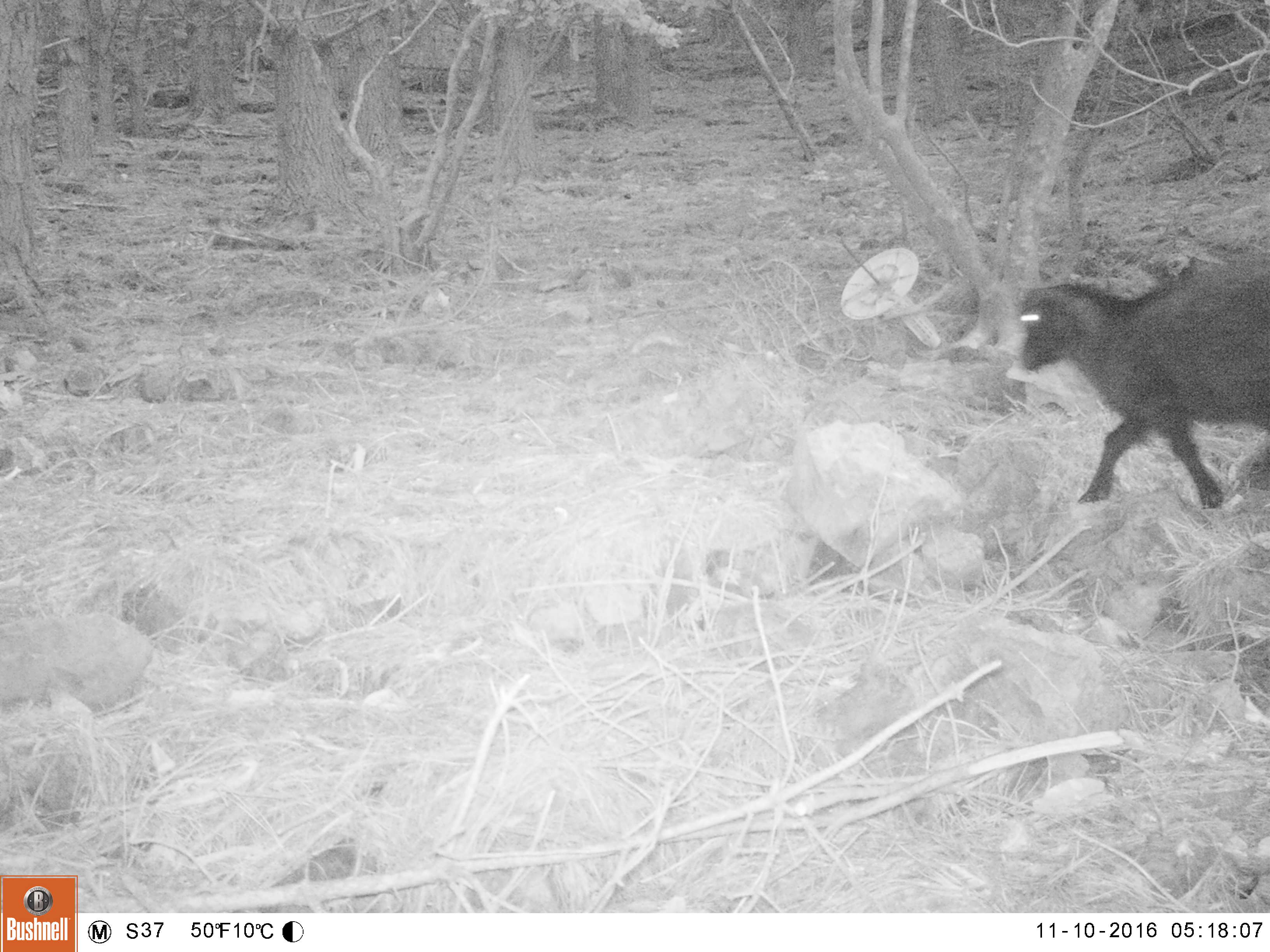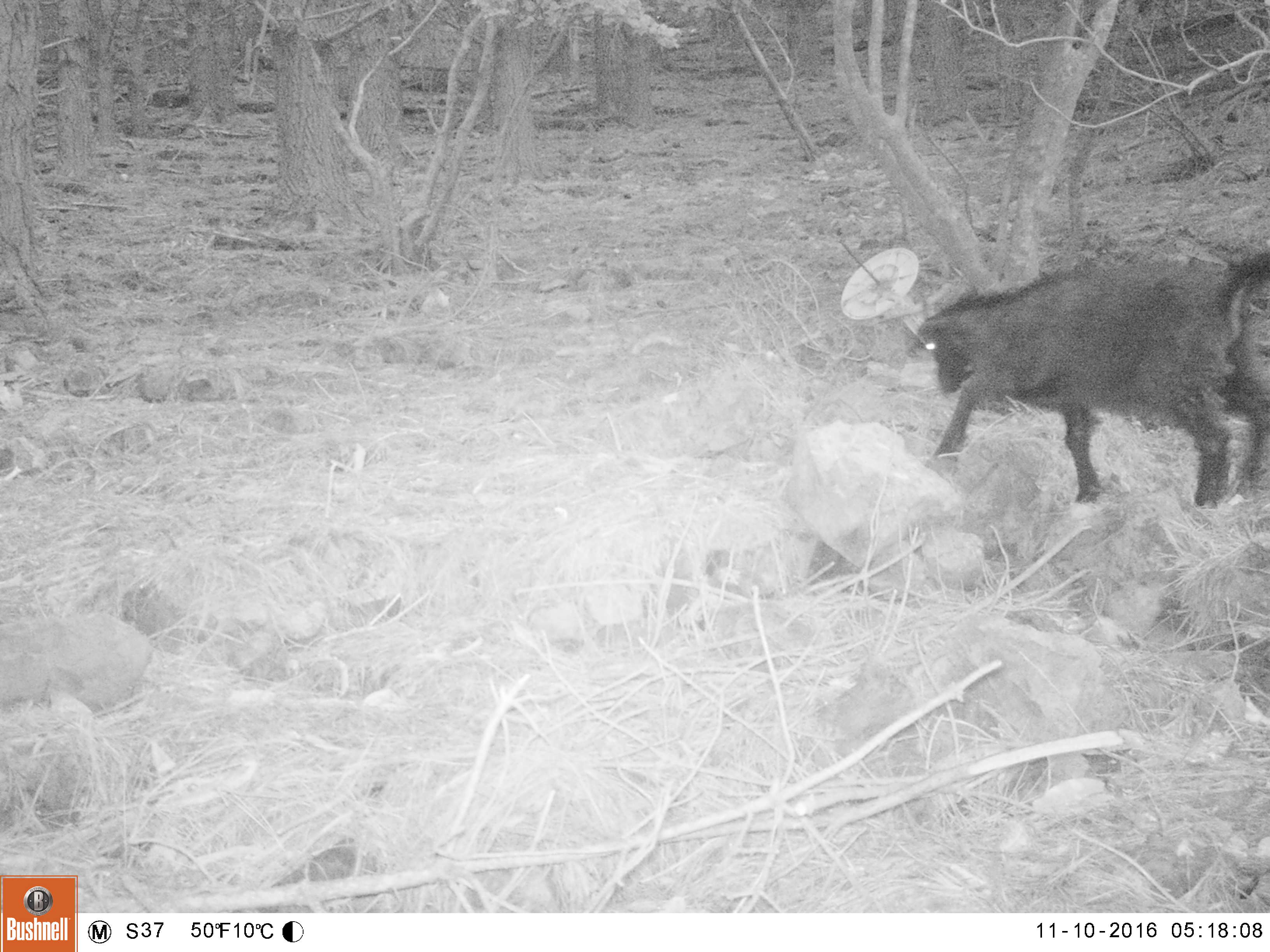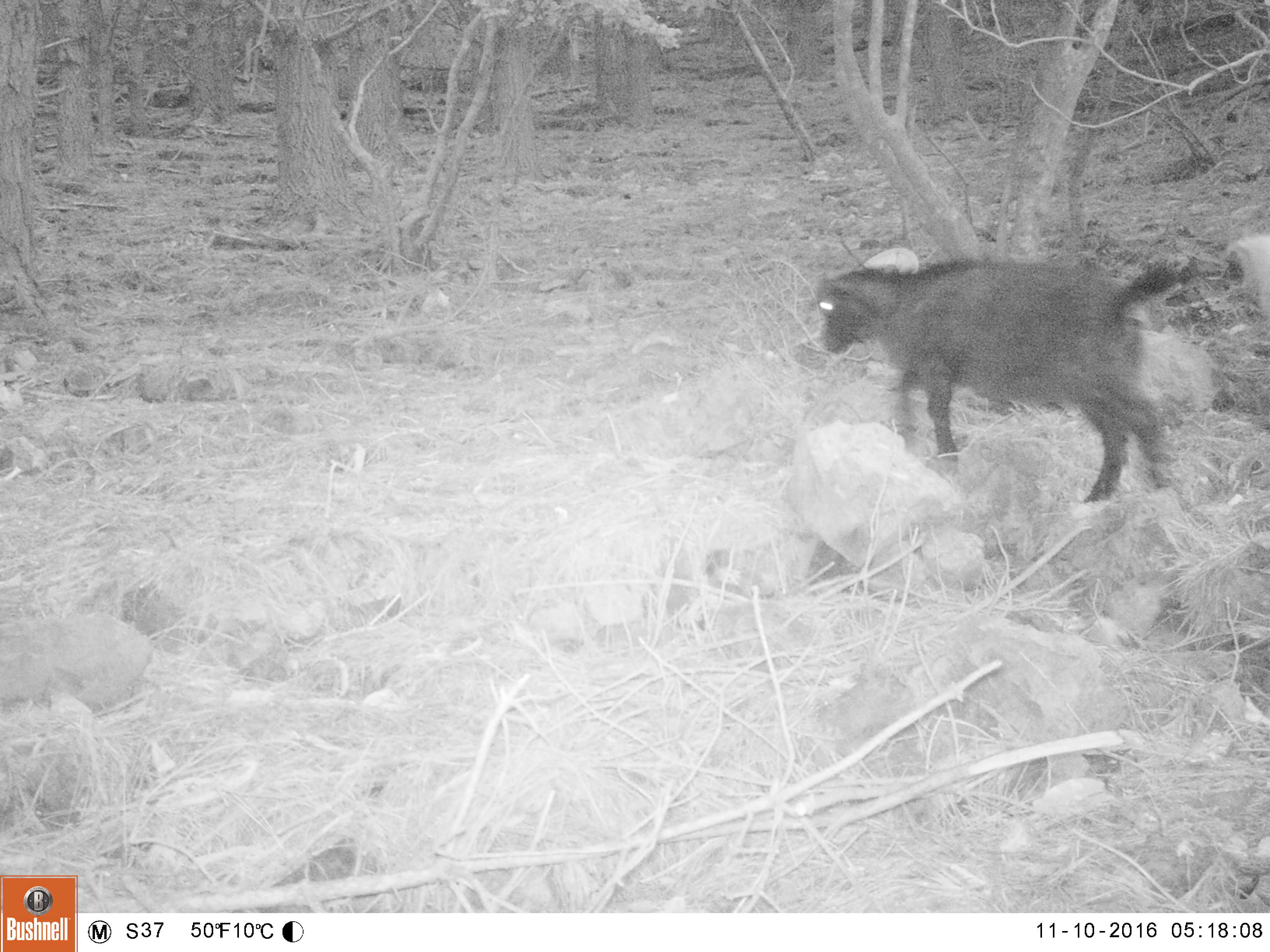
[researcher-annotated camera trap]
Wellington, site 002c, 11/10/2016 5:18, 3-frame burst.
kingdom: Animalia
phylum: Chordata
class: Mammalia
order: Artiodactyla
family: Bovidae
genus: Capra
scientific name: Capra hircus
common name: goat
Goat (Capra hircus).